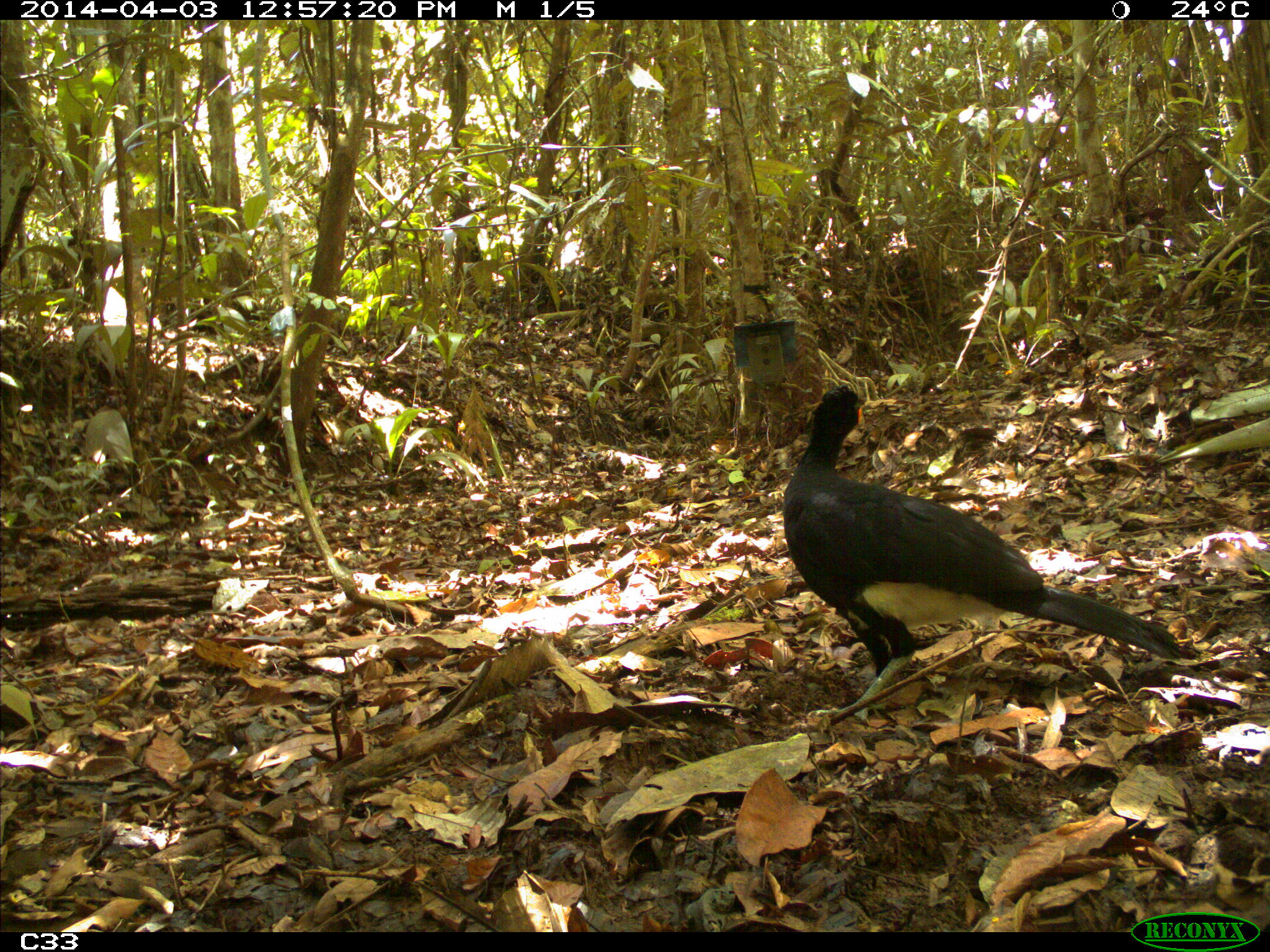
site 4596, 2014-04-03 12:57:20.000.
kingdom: Animalia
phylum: Chordata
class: Aves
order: Galliformes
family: Cracidae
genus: Crax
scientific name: Crax alector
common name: black curassow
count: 1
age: adult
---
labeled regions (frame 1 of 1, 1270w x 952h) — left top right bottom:
crax alector: 778 379 1194 718